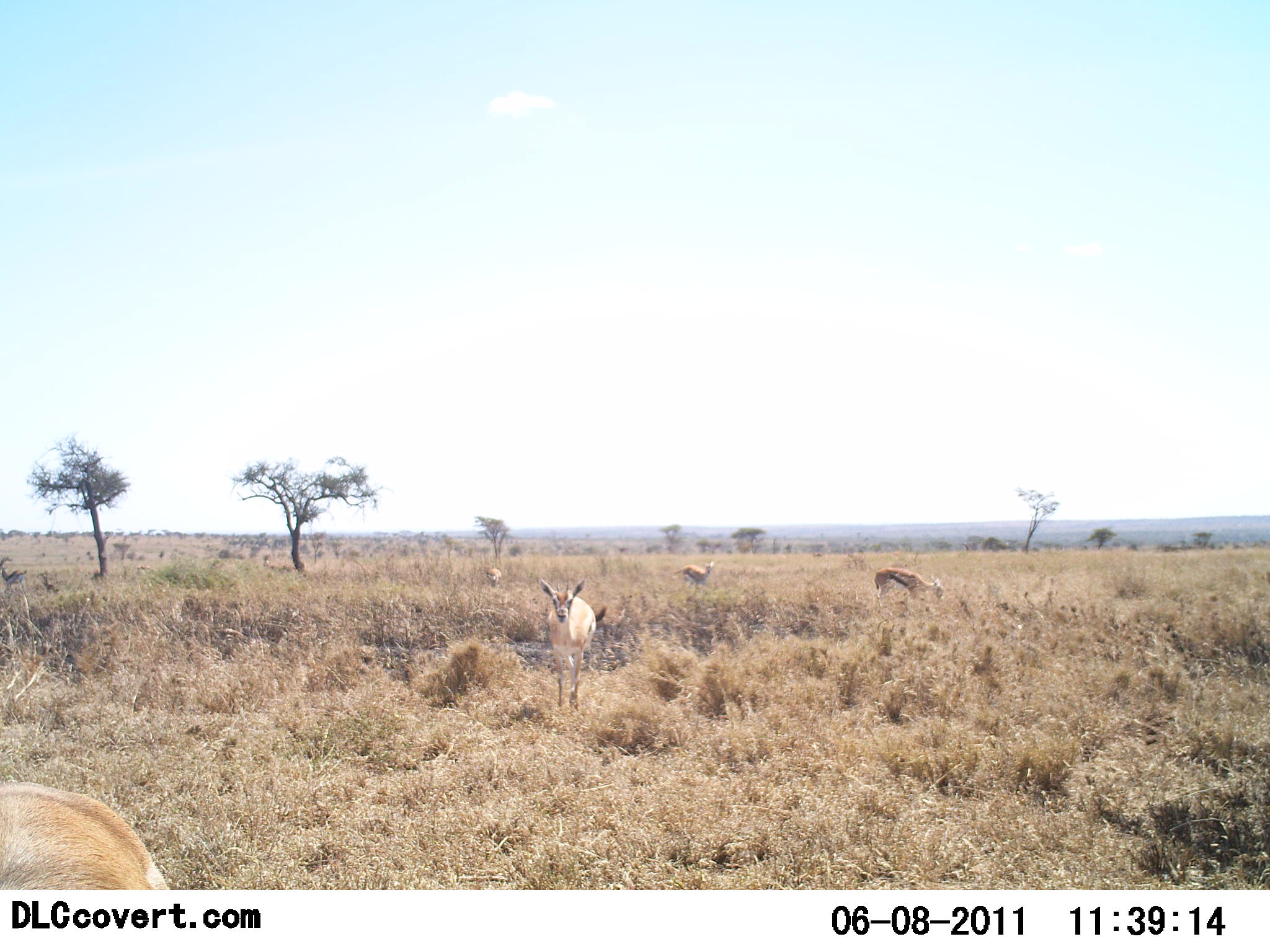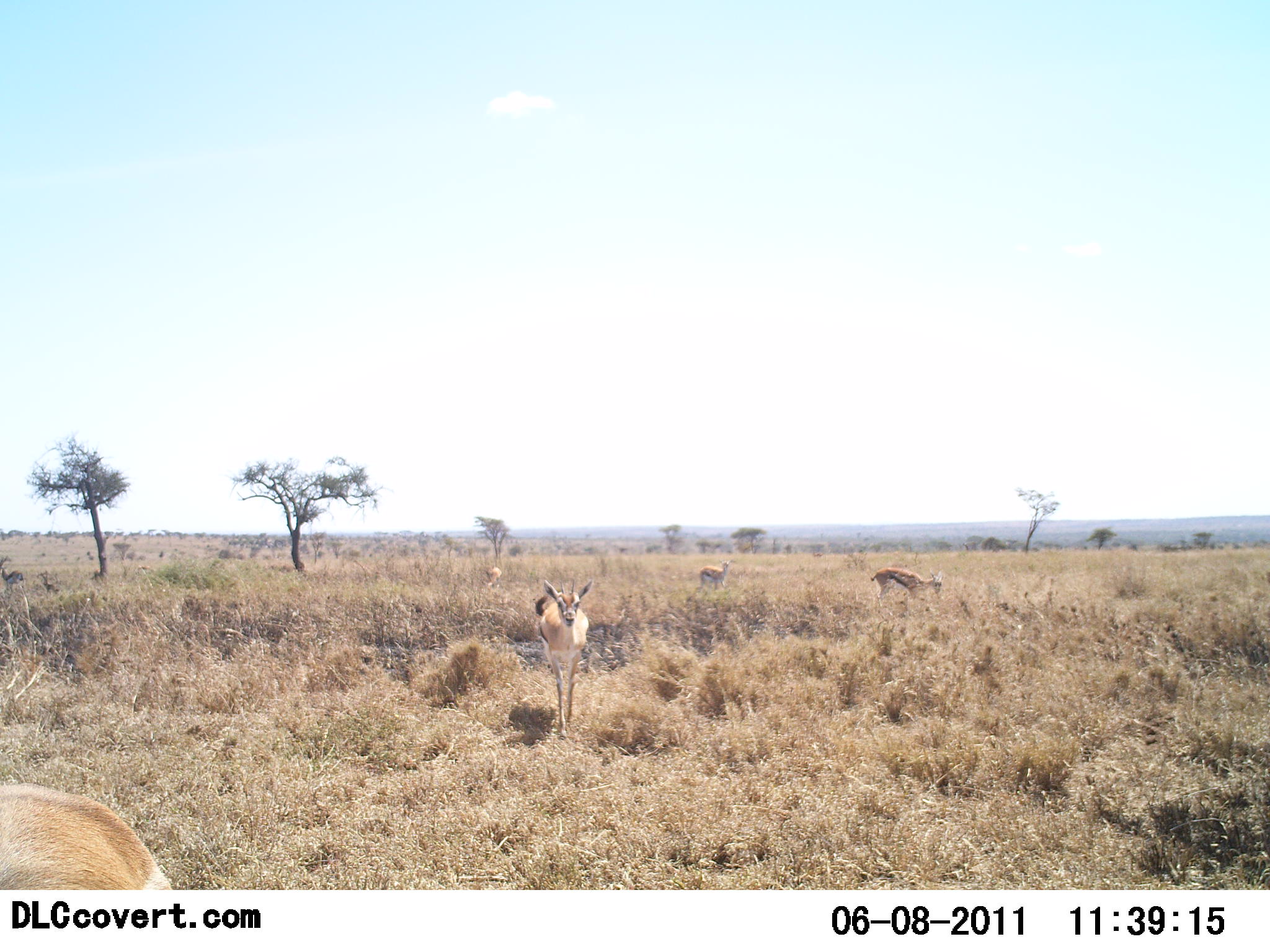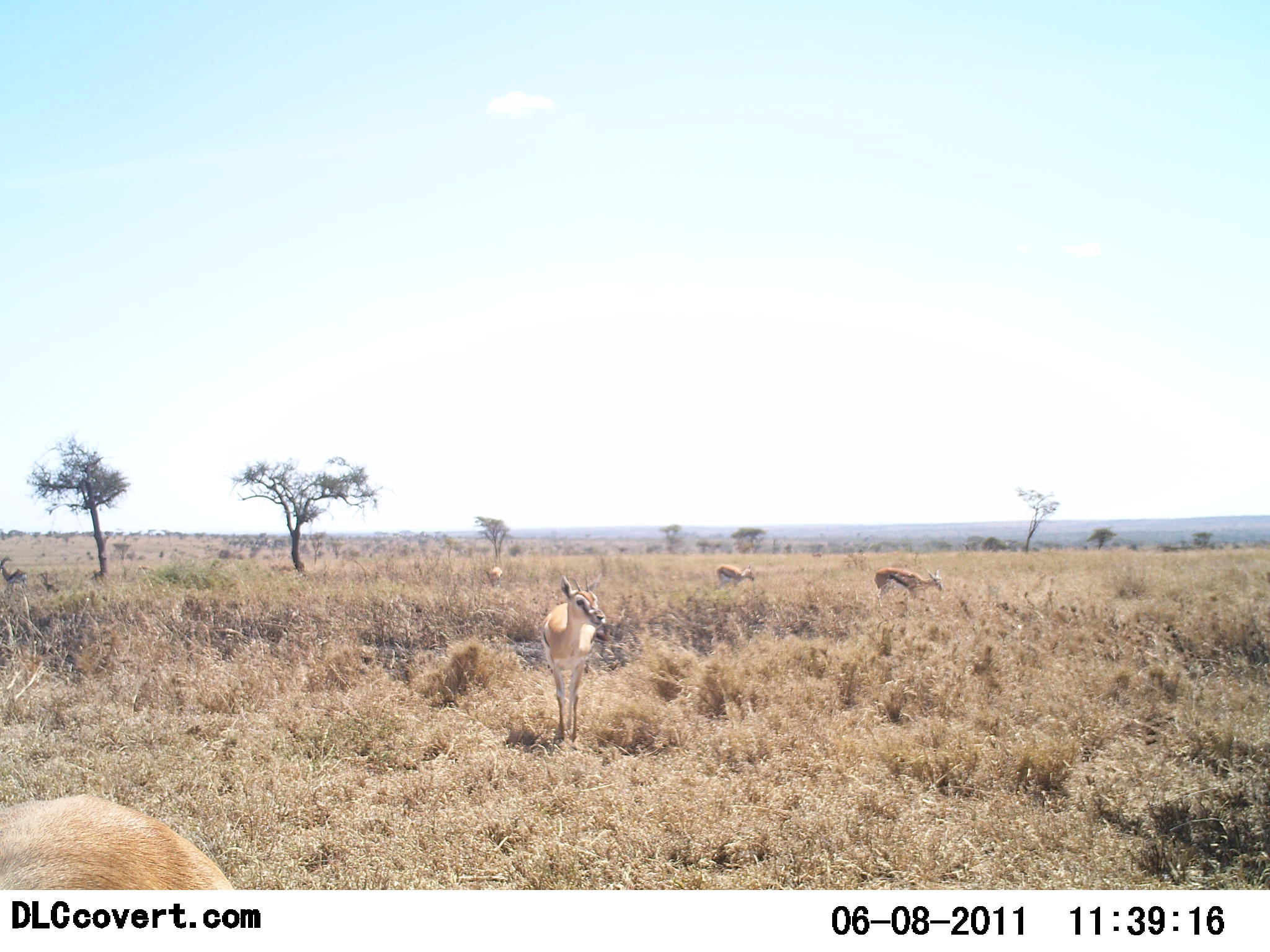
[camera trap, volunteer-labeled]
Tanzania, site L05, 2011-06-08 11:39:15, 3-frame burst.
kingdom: Animalia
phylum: Chordata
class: Mammalia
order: Artiodactyla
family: Bovidae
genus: Eudorcas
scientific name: Eudorcas thomsonii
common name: thomson's gazelle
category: gazellethomsons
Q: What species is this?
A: Gazellethomsons (thomson's gazelle) (Eudorcas thomsonii).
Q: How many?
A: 5.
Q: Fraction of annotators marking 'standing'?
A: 50%.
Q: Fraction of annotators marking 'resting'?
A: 0%.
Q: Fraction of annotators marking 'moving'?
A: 83%.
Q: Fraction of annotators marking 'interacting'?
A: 0%.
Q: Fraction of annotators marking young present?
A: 0%.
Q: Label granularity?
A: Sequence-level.